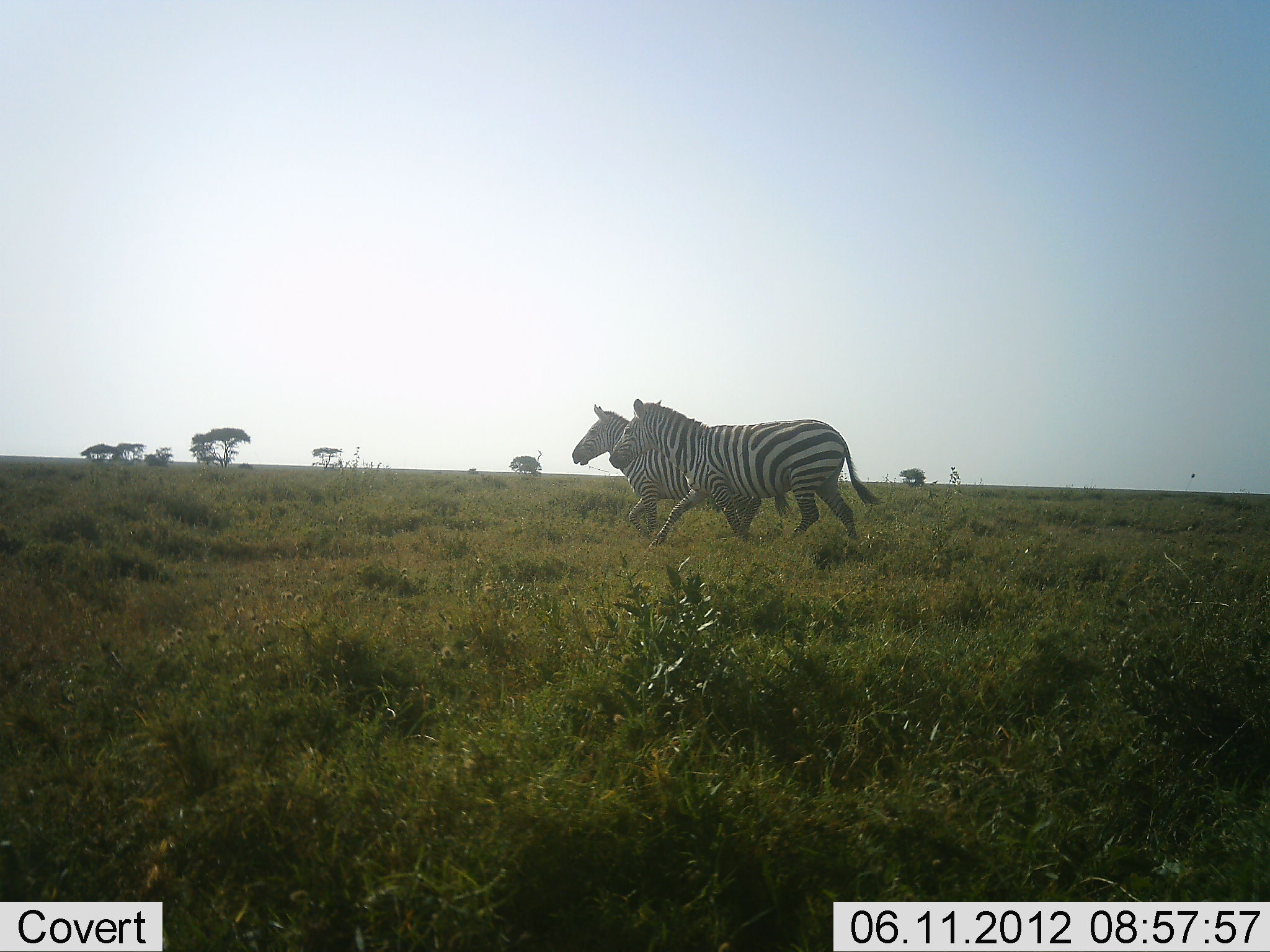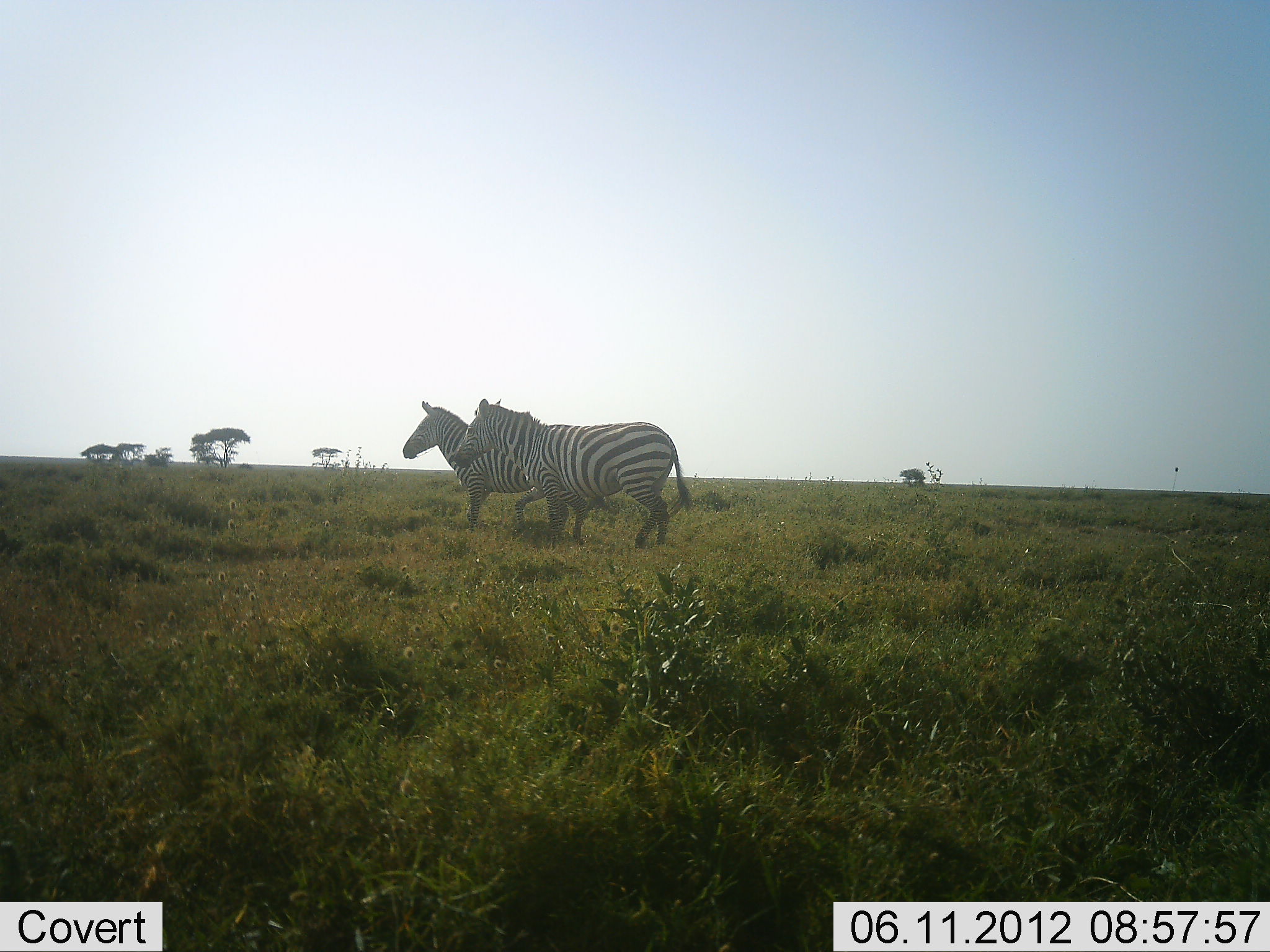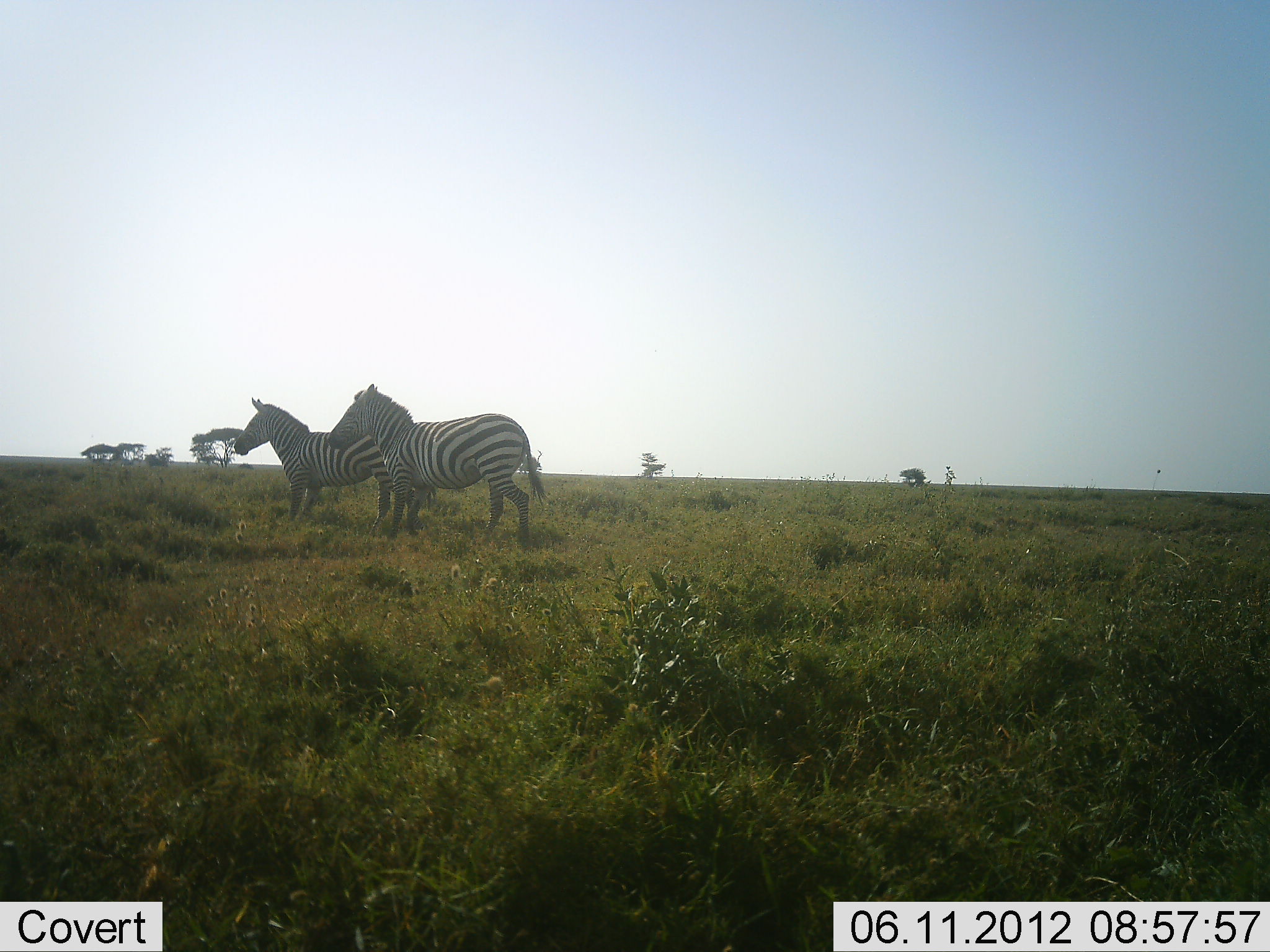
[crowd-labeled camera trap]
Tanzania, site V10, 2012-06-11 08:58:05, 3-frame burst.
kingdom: Animalia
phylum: Chordata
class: Mammalia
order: Perissodactyla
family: Equidae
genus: Equus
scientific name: Equus quagga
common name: plains zebra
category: zebra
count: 2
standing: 0%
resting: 0%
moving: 100%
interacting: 0%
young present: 0%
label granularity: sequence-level